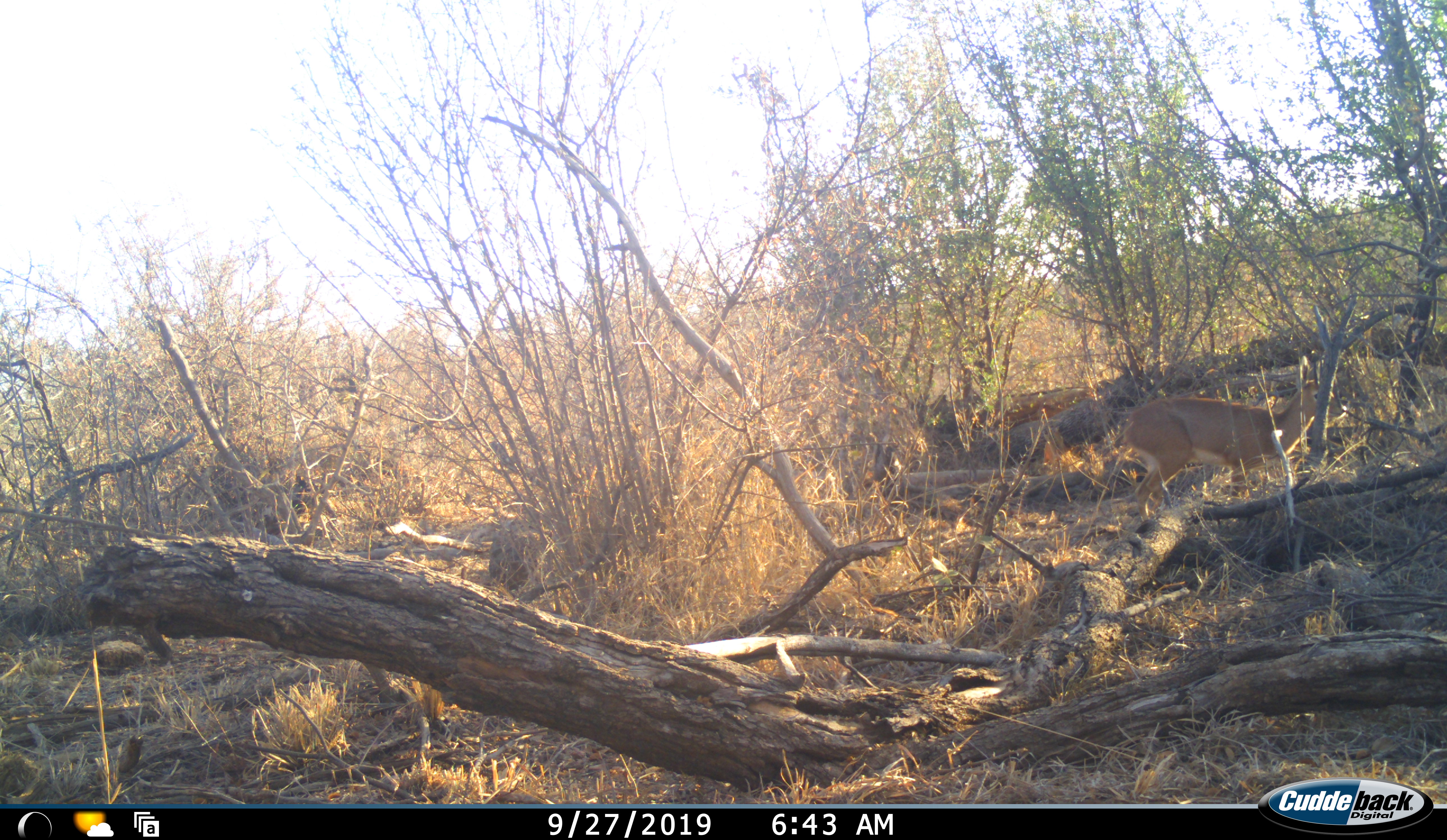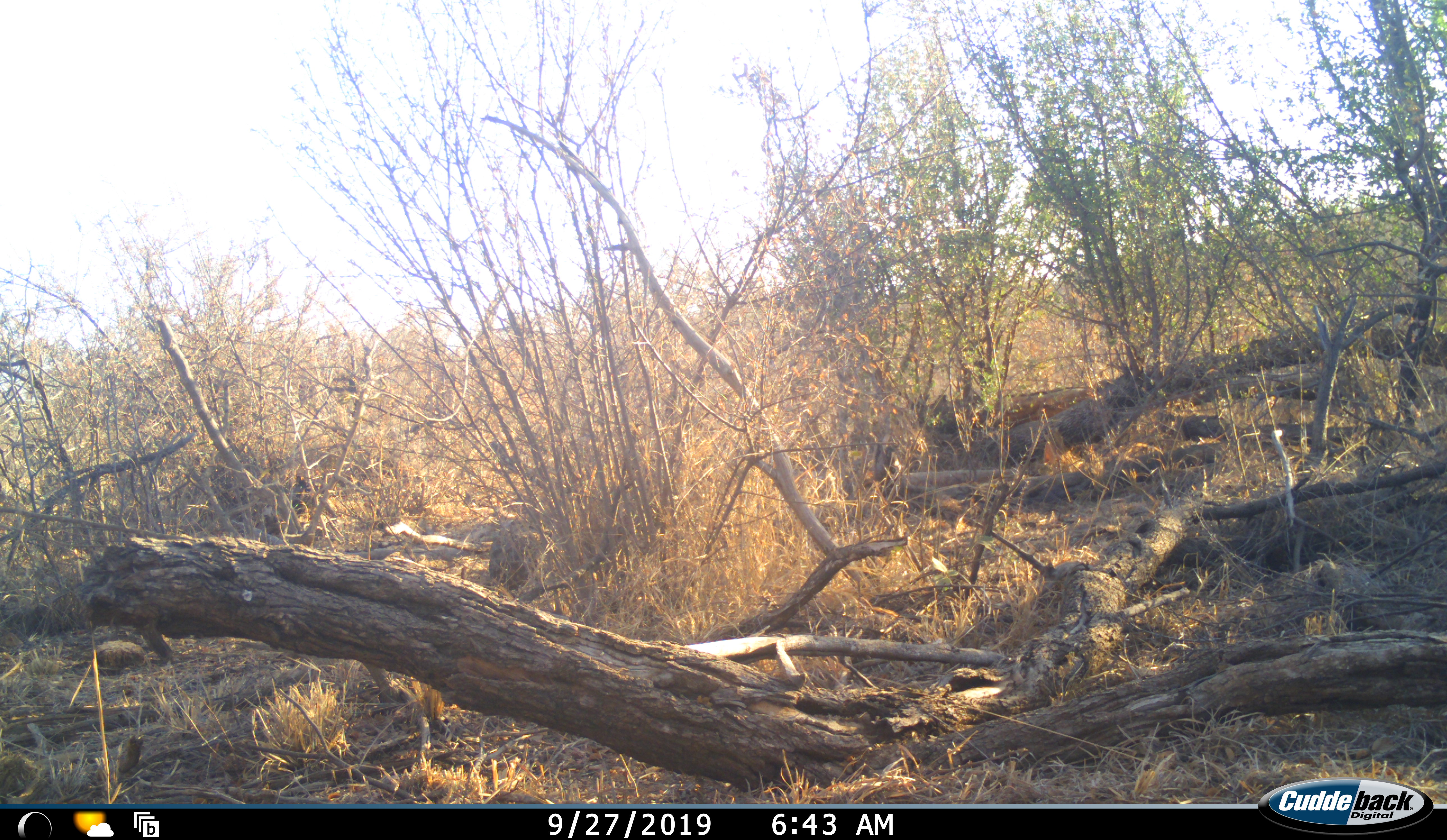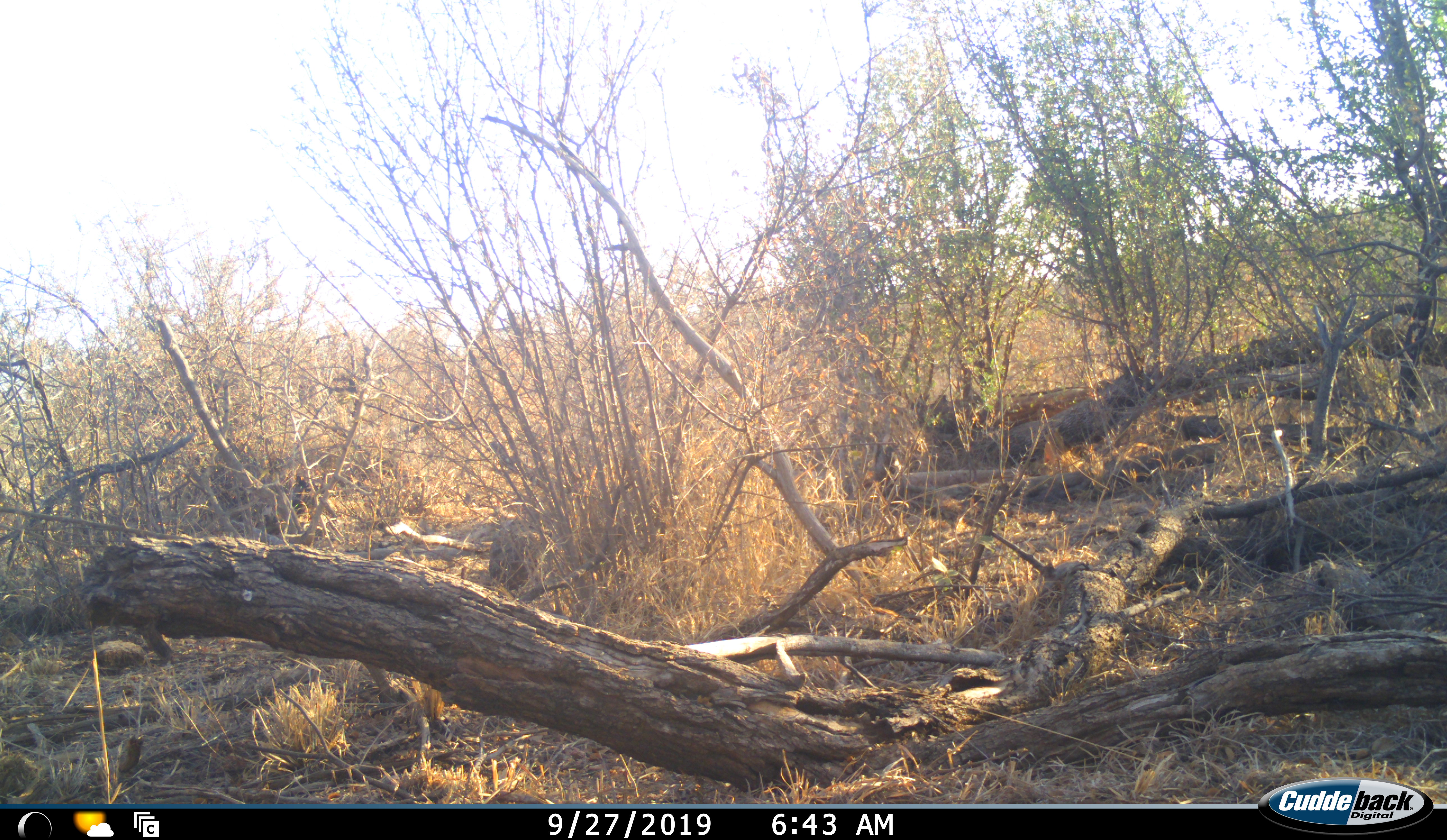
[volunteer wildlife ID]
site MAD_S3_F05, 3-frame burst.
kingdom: Animalia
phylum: Chordata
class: Mammalia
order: Artiodactyla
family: Bovidae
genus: Aepyceros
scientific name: Aepyceros melampus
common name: impala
Impala (Aepyceros melampus), count 1. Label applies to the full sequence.